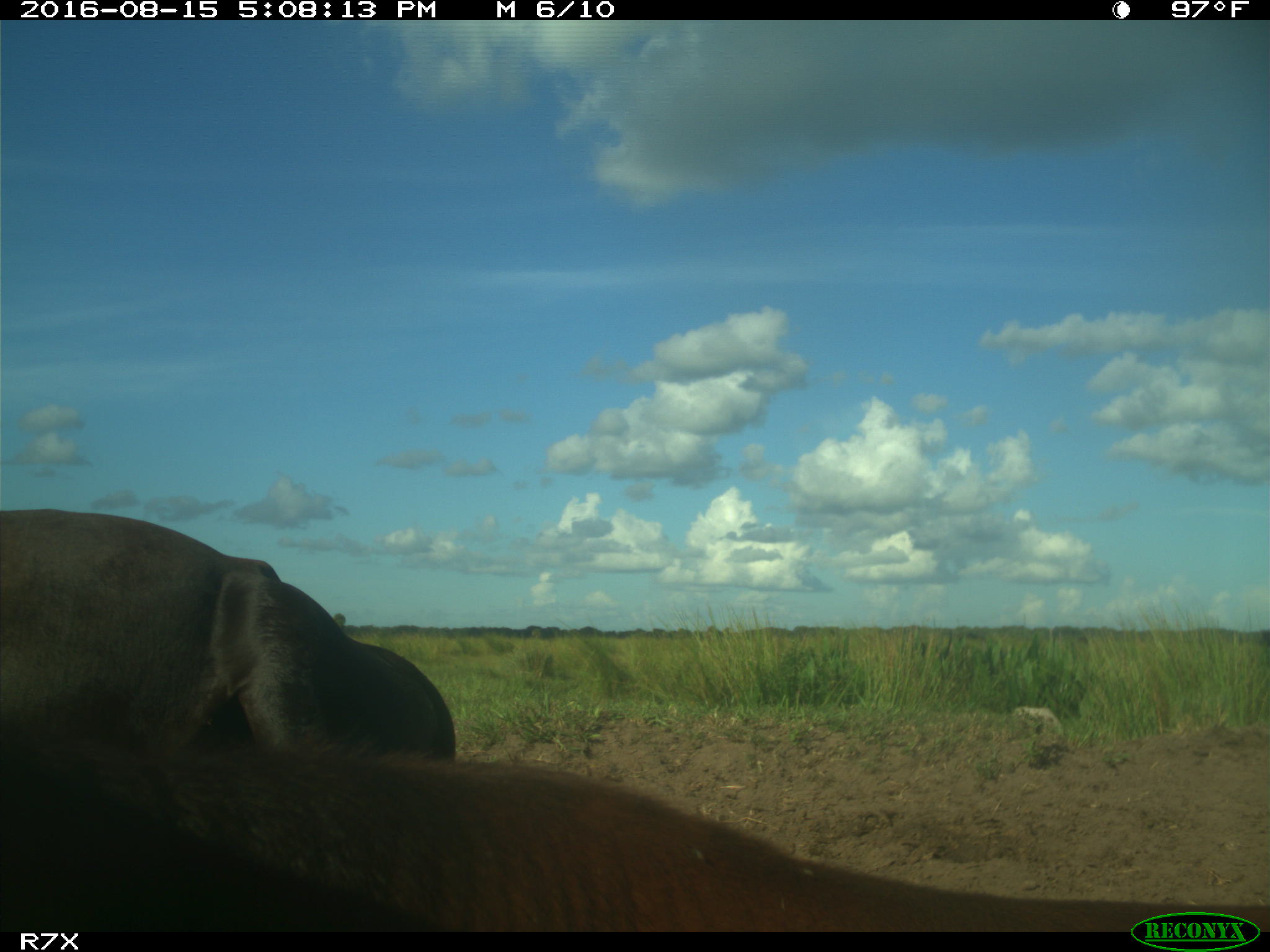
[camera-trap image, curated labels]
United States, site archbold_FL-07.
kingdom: Animalia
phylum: Chordata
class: Mammalia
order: Artiodactyla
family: Bovidae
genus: Bos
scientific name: Bos taurus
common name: domestic cow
Bos taurus (domestic cow).